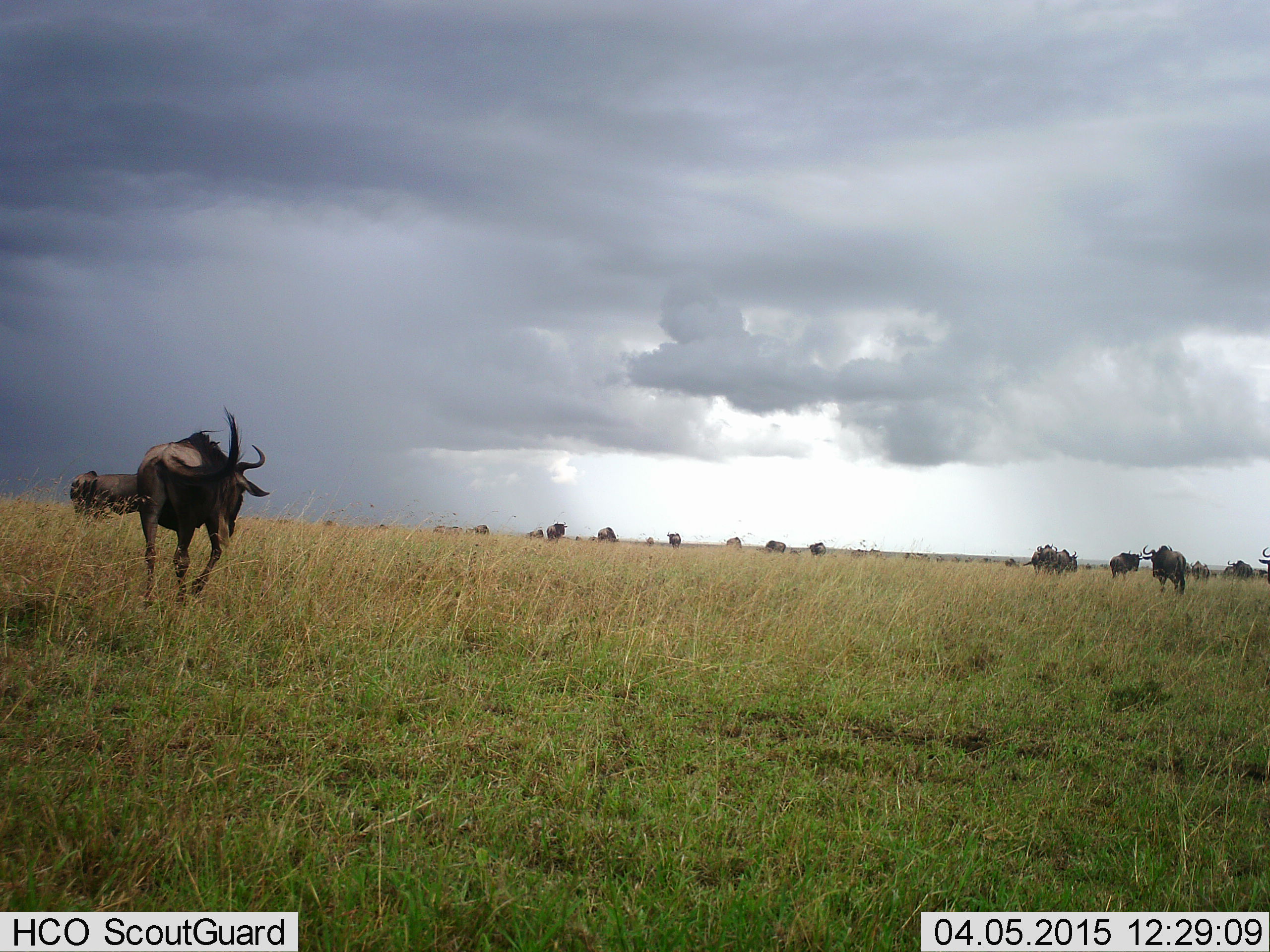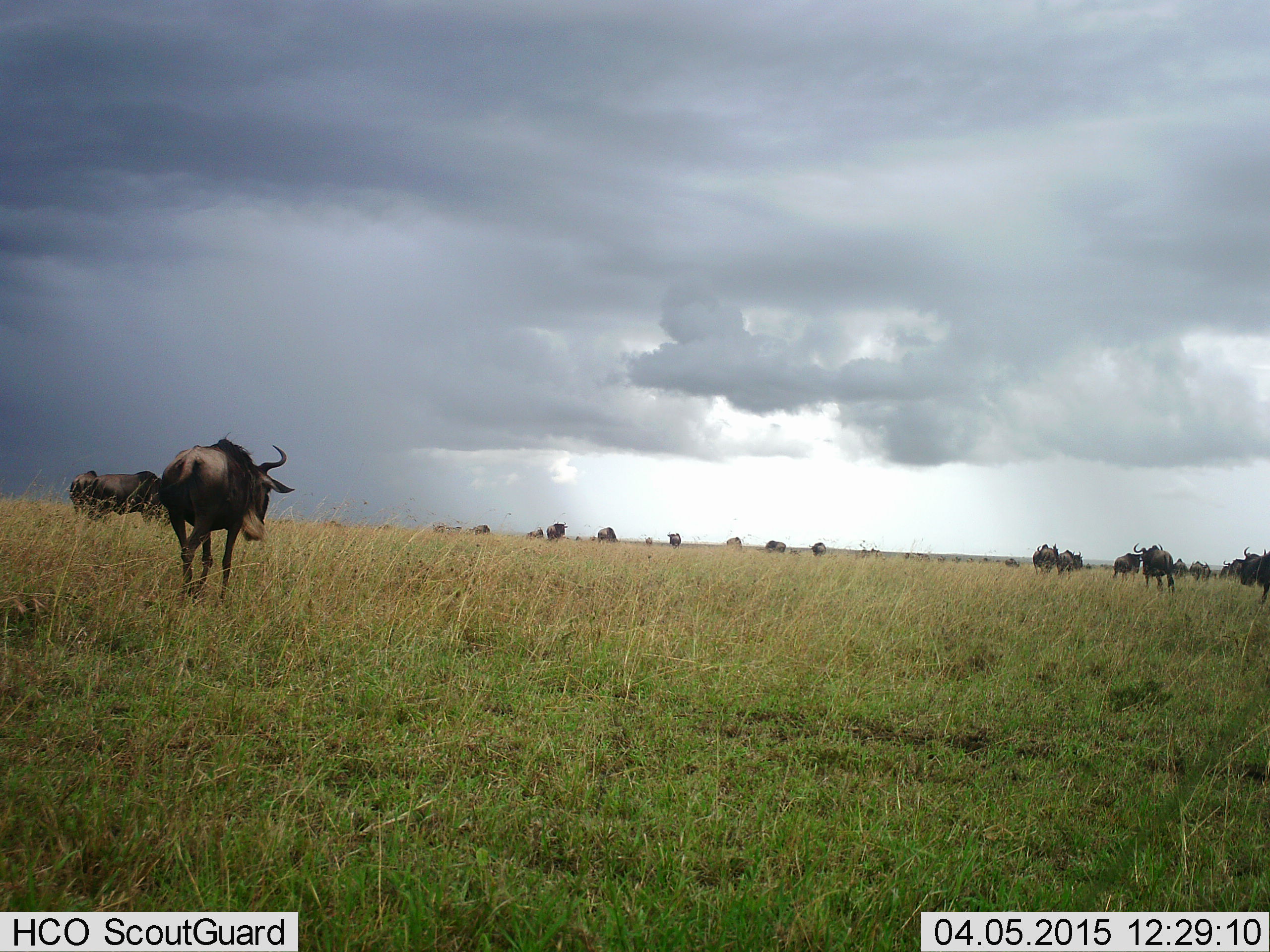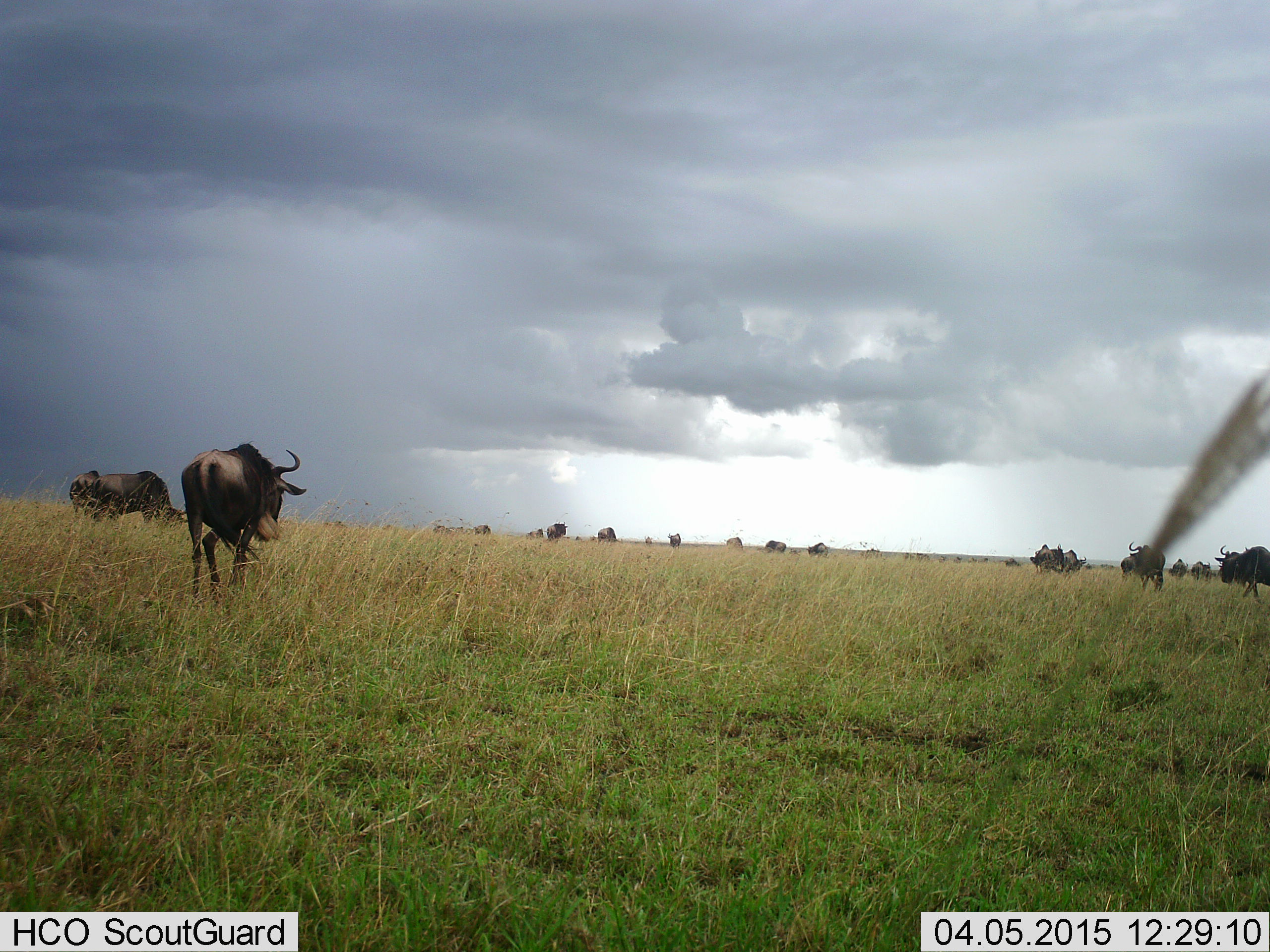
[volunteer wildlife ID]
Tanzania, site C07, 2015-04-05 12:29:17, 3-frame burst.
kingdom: Animalia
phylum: Chordata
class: Mammalia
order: Artiodactyla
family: Bovidae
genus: Connochaetes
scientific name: Connochaetes taurinus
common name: blue wildebeest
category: wildebeest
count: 11-50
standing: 60%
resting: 0%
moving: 100%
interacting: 0%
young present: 0%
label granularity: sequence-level